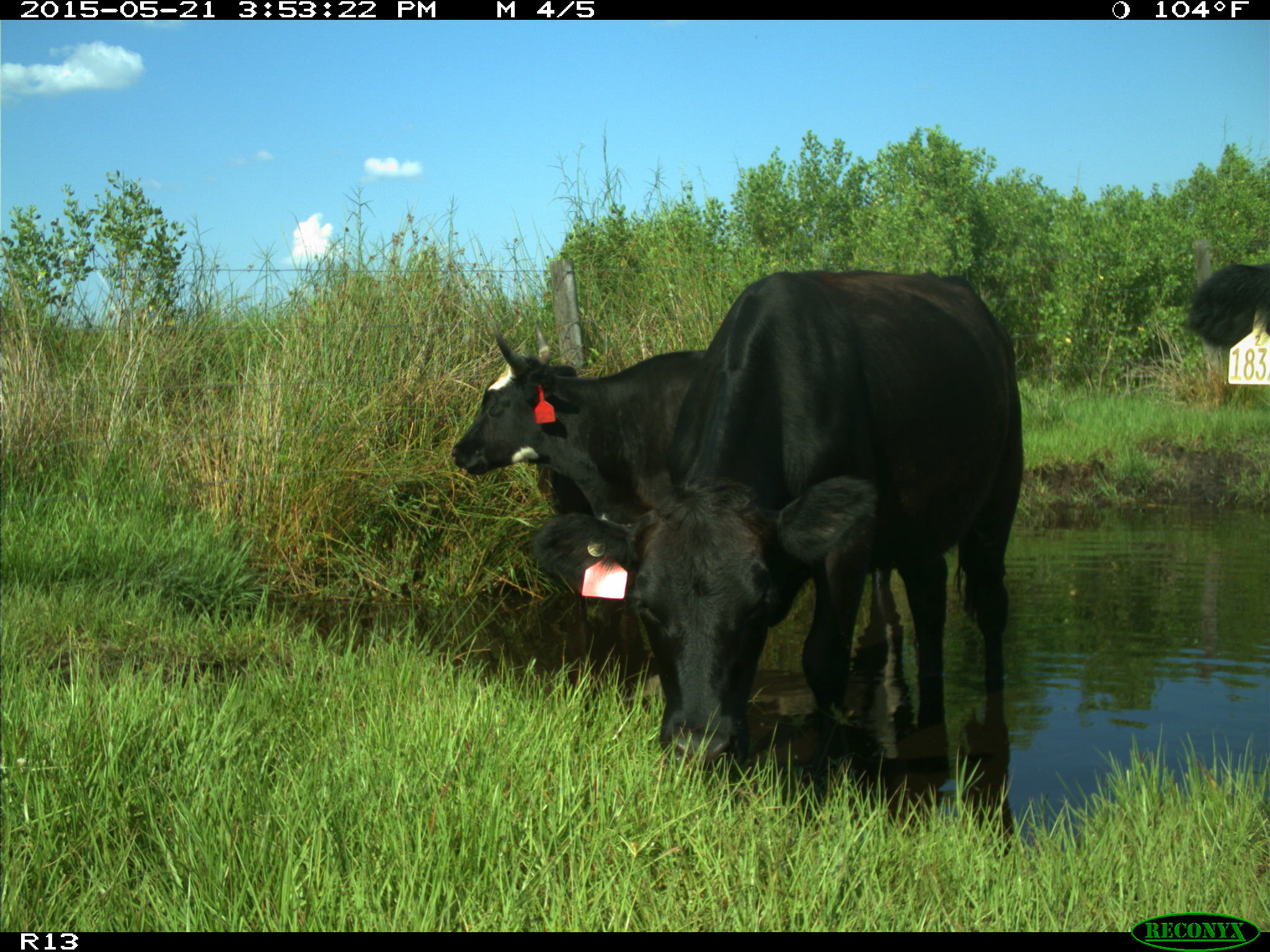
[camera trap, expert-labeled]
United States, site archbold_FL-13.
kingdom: Animalia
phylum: Chordata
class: Mammalia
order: Artiodactyla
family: Bovidae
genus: Bos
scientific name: Bos taurus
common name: domestic cow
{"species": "Bos taurus (domestic cow)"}